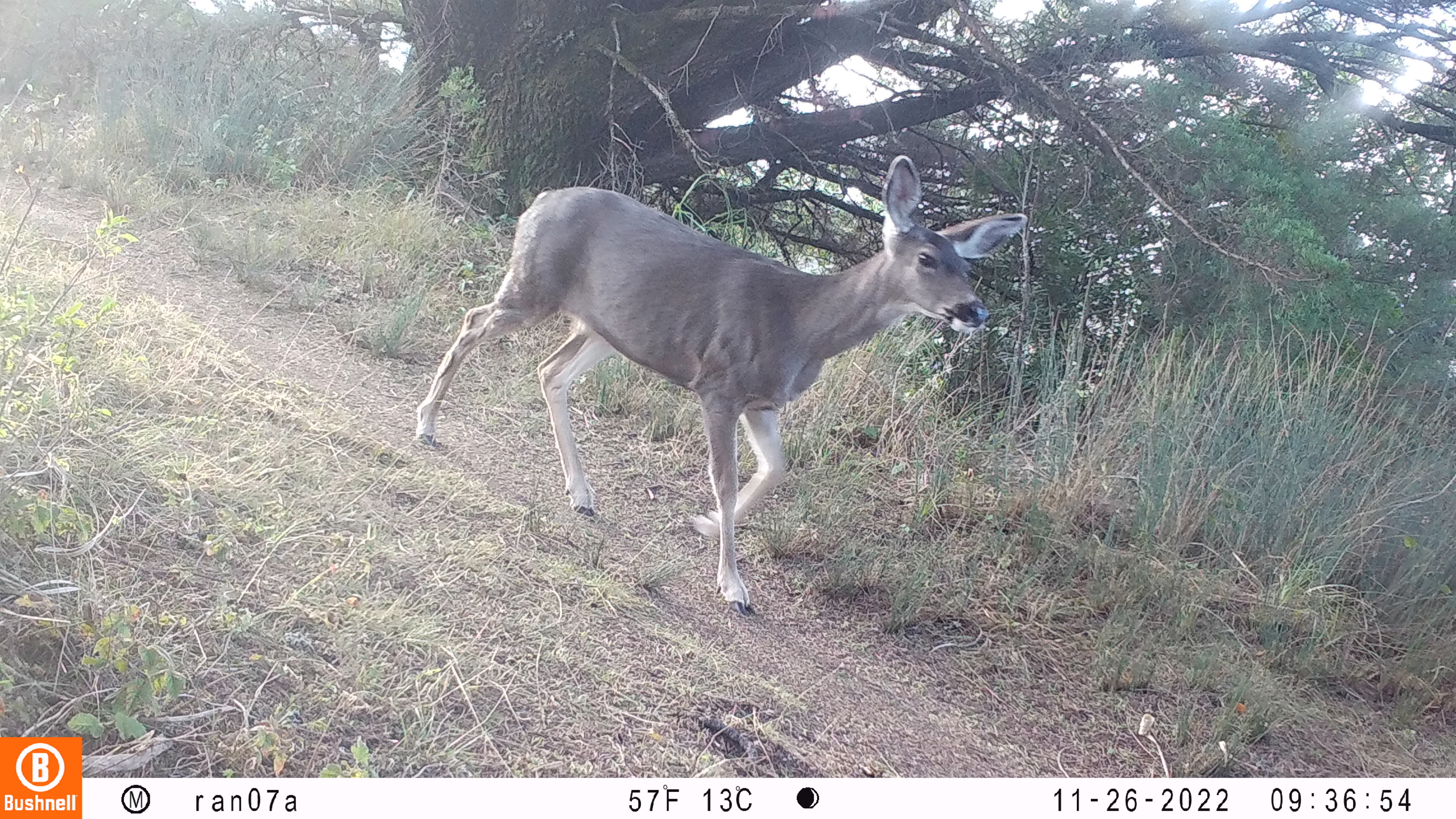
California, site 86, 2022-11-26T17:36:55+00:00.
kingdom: Animalia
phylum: Chordata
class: Mammalia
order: Artiodactyla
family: Cervidae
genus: Odocoileus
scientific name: Odocoileus hemionus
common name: mule deer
Mule deer (Odocoileus hemionus).